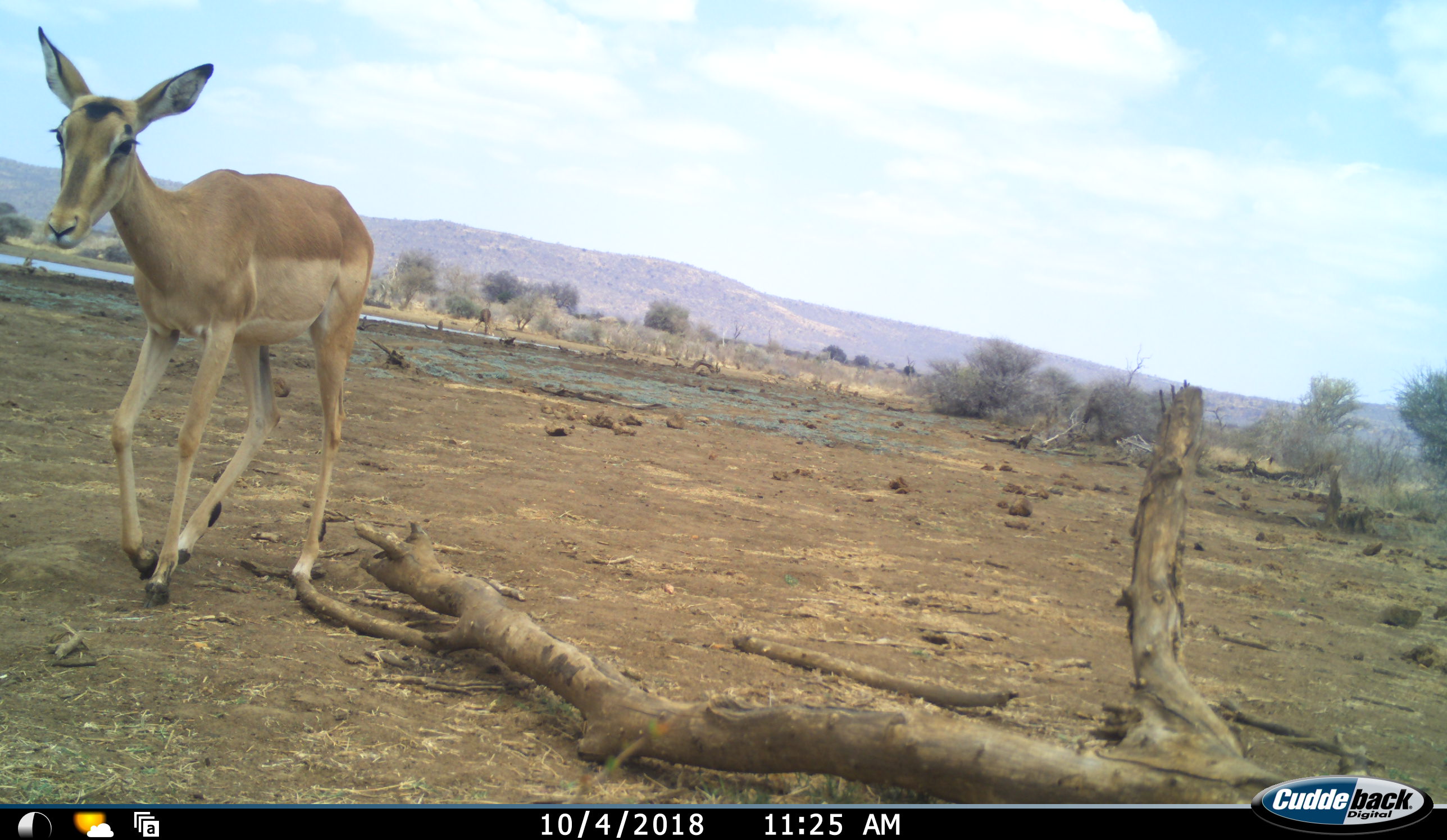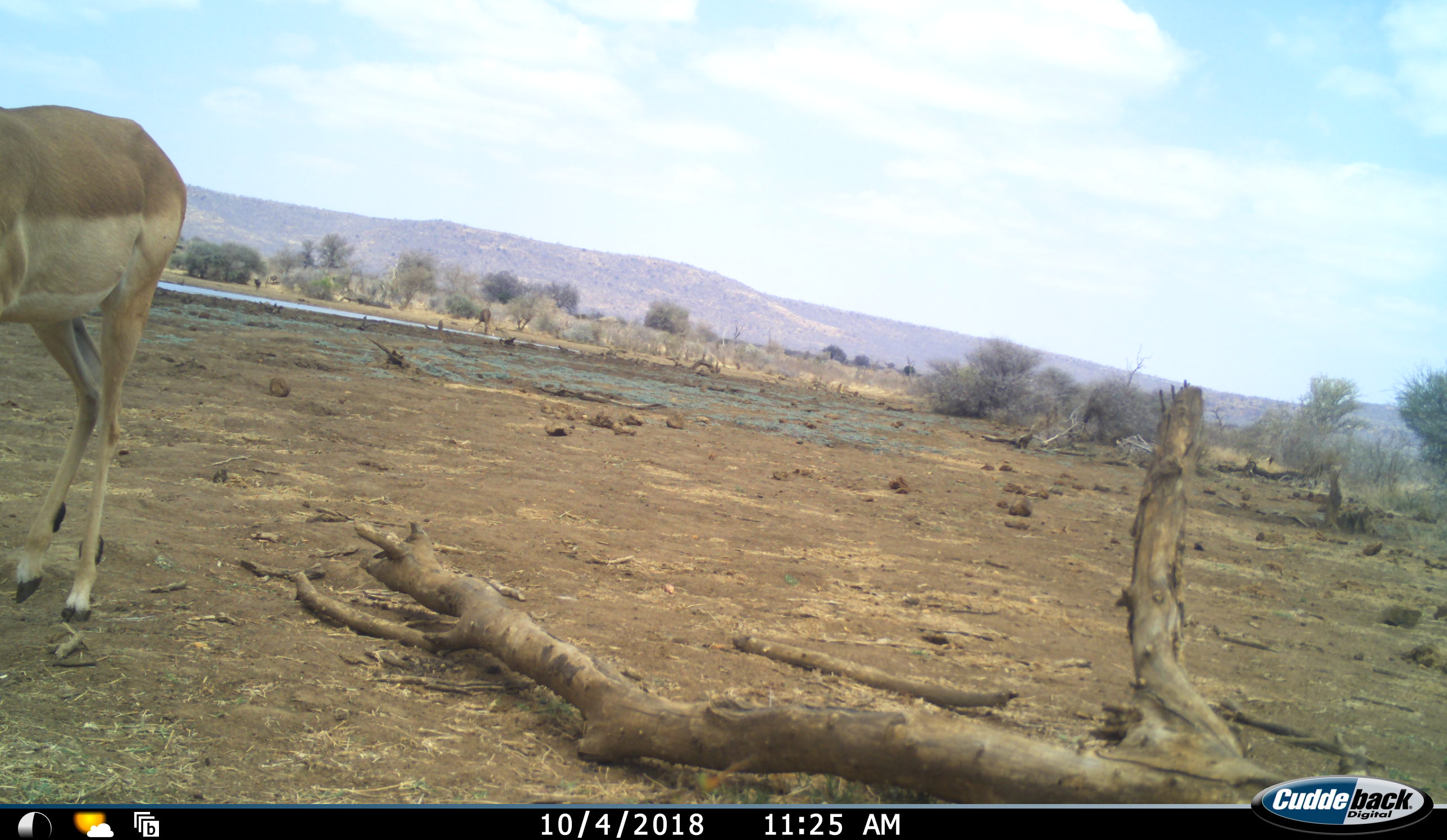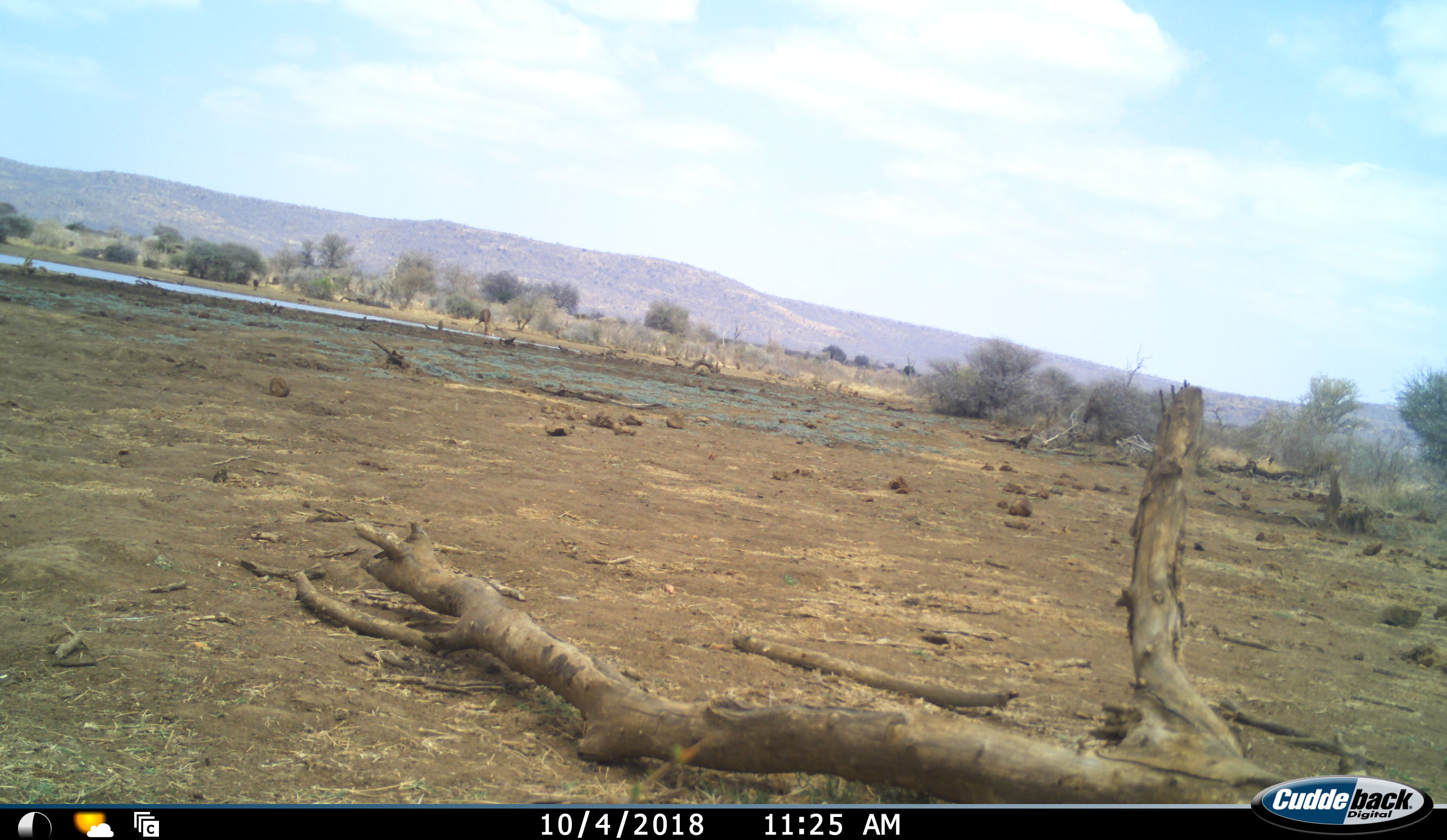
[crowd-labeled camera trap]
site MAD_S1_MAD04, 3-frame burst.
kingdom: Animalia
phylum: Chordata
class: Mammalia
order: Artiodactyla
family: Bovidae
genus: Aepyceros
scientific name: Aepyceros melampus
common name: impala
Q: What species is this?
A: Impala (Aepyceros melampus).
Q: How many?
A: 1.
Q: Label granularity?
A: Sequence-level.